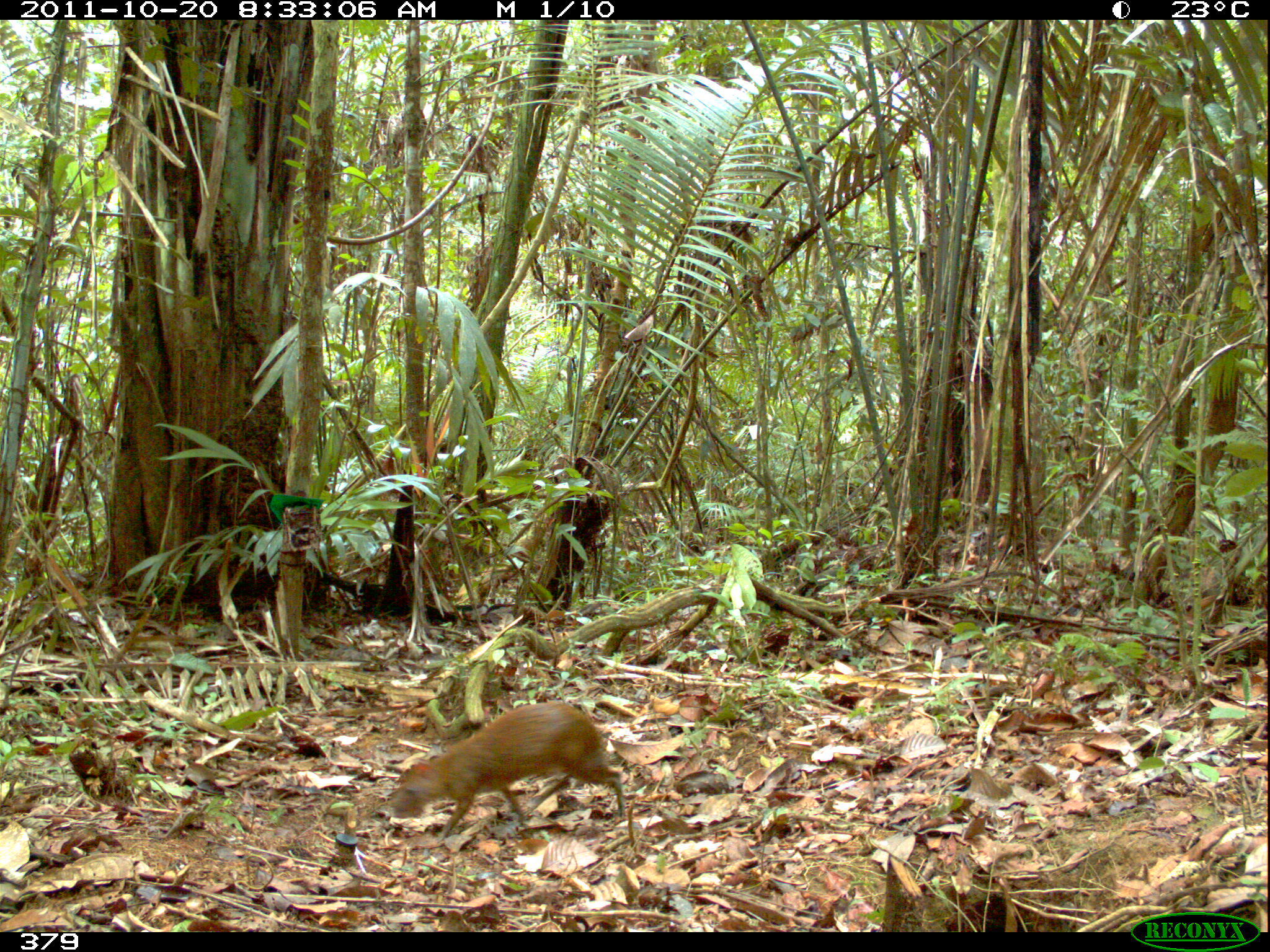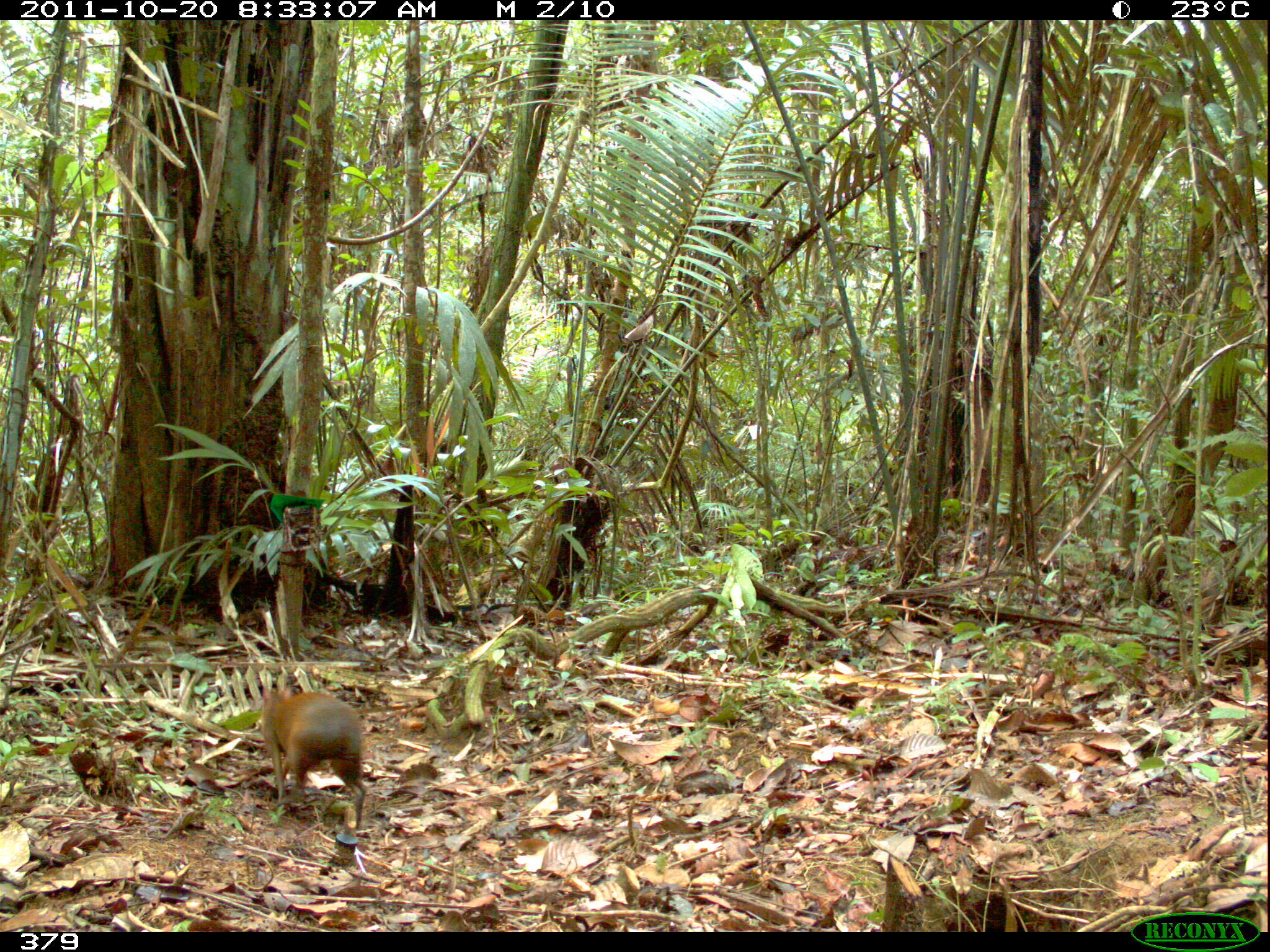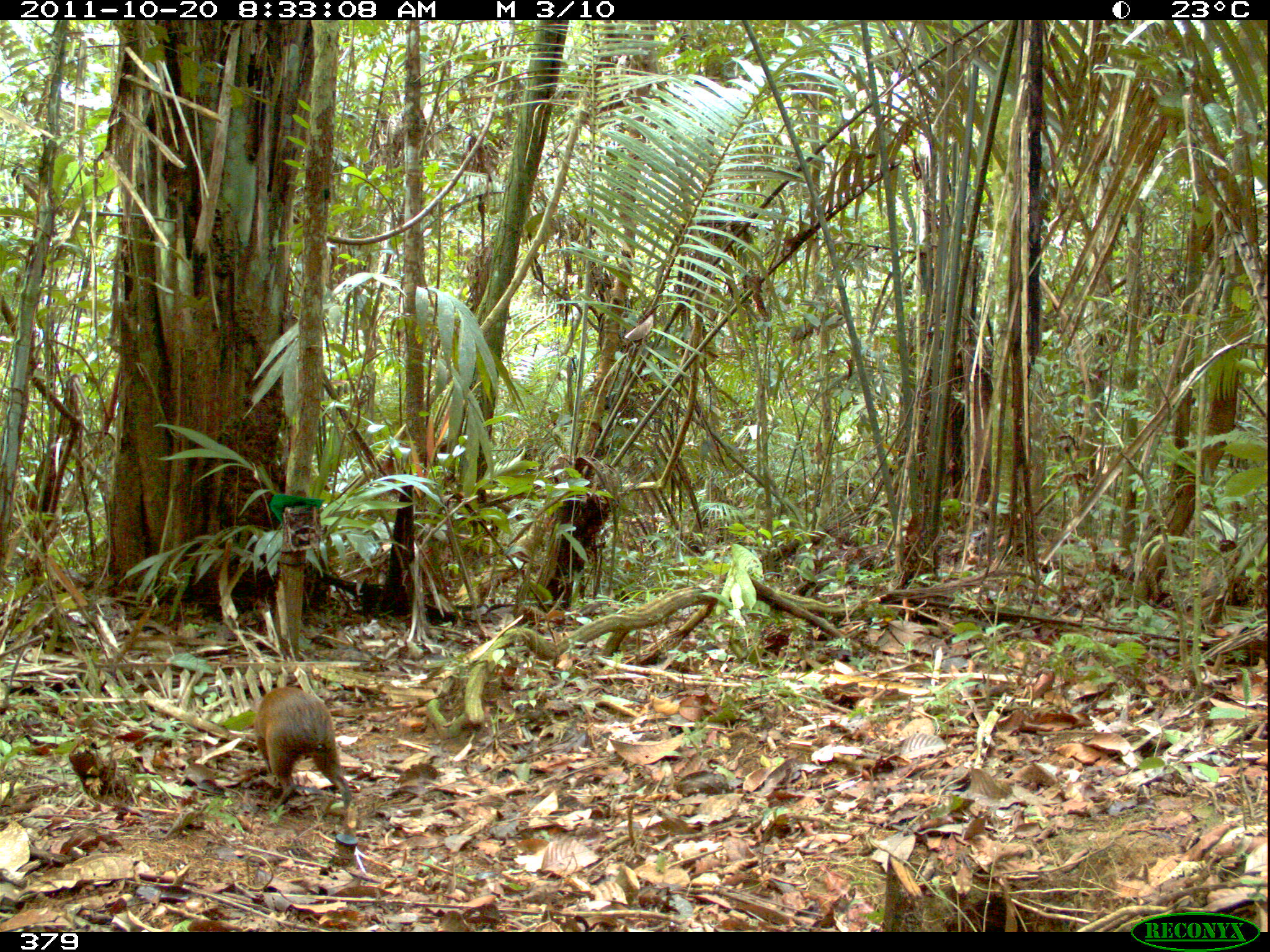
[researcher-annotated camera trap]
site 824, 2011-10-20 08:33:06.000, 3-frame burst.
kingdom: Animalia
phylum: Chordata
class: Mammalia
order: Rodentia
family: Dasyproctidae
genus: Dasyprocta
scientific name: Dasyprocta punctata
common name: central american agouti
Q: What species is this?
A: Dasyprocta punctata (central american agouti).